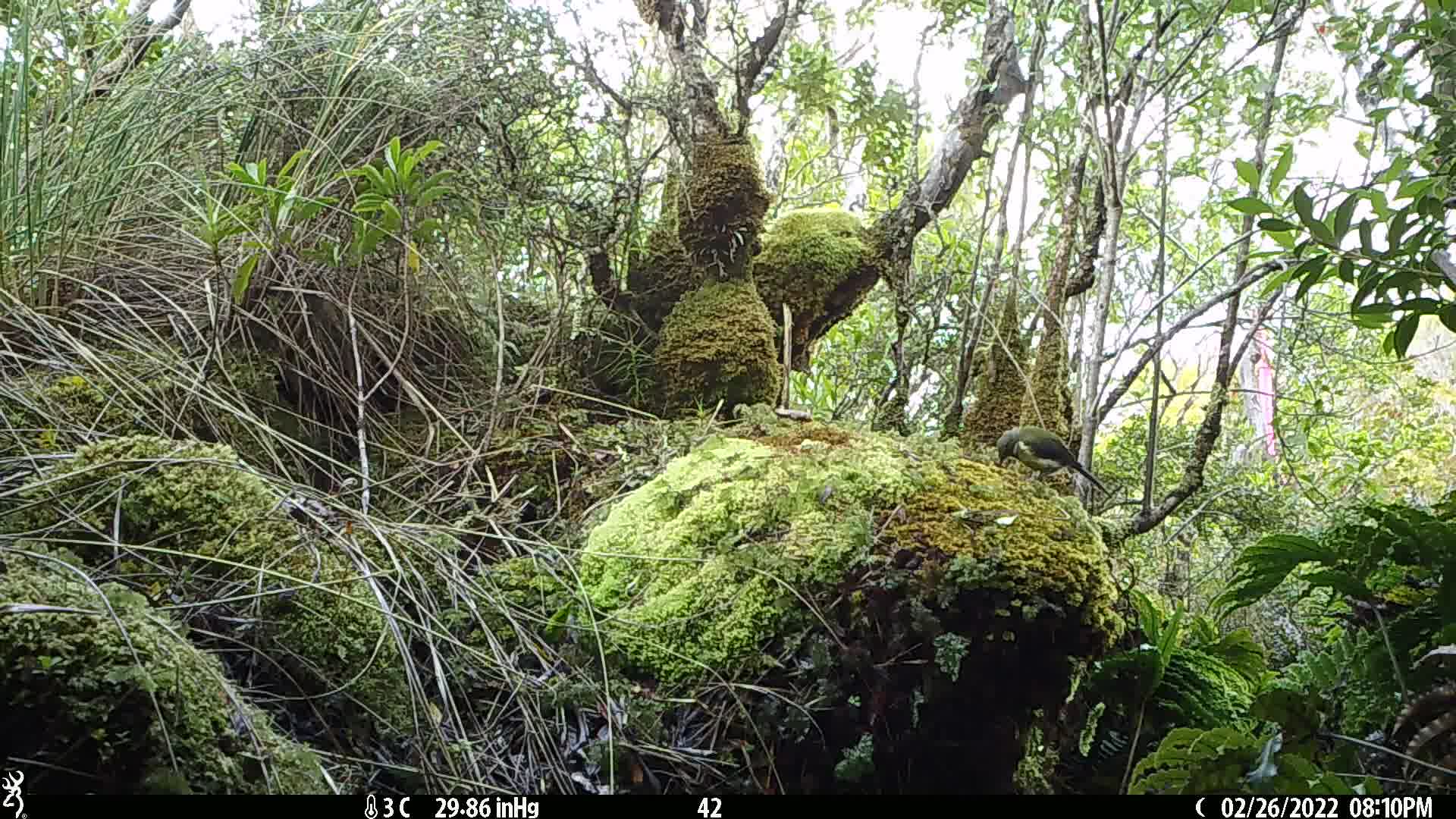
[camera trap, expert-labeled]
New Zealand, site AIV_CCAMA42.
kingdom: Animalia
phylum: Chordata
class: Aves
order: Passeriformes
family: Meliphagidae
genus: Anthornis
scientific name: Anthornis melanura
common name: new zealand bellbird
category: bellbird